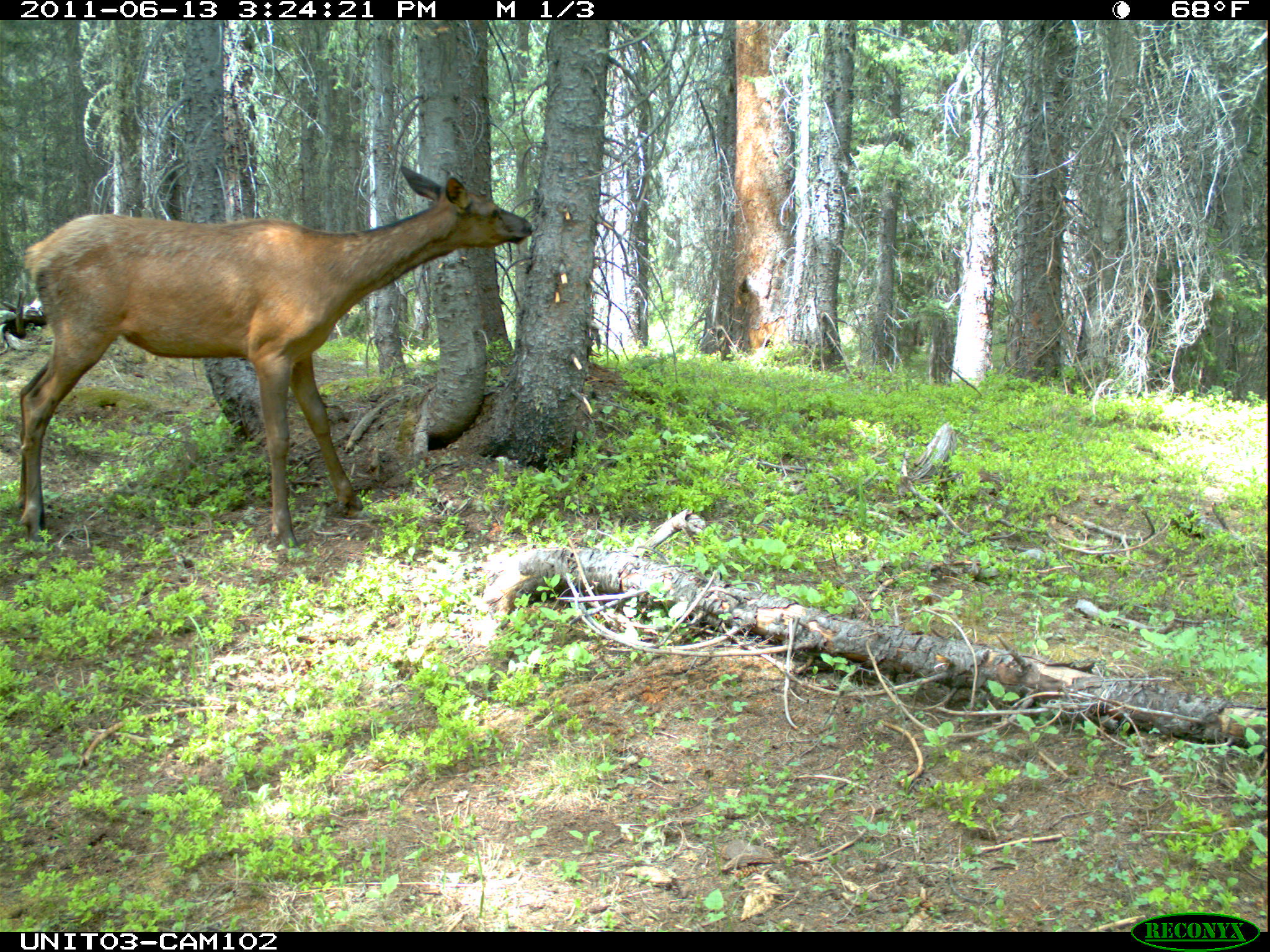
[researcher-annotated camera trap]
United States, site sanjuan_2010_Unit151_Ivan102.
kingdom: Animalia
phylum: Chordata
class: Mammalia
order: Artiodactyla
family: Cervidae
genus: Cervus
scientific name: Cervus elaphus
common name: red deer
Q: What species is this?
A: Cervus elaphus (red deer).